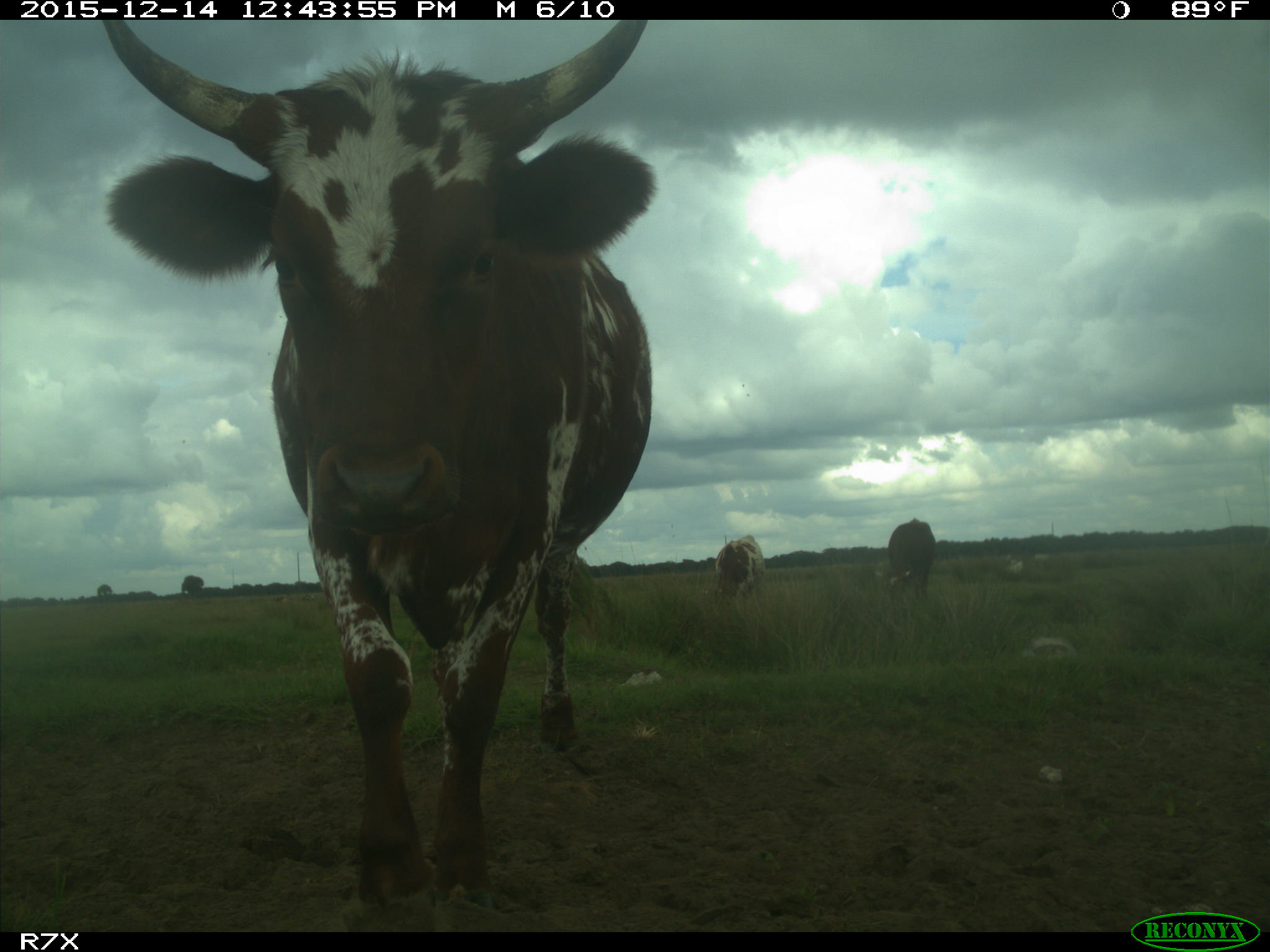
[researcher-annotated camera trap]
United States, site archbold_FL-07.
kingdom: Animalia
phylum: Chordata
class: Mammalia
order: Artiodactyla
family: Bovidae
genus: Bos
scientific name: Bos taurus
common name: domestic cow